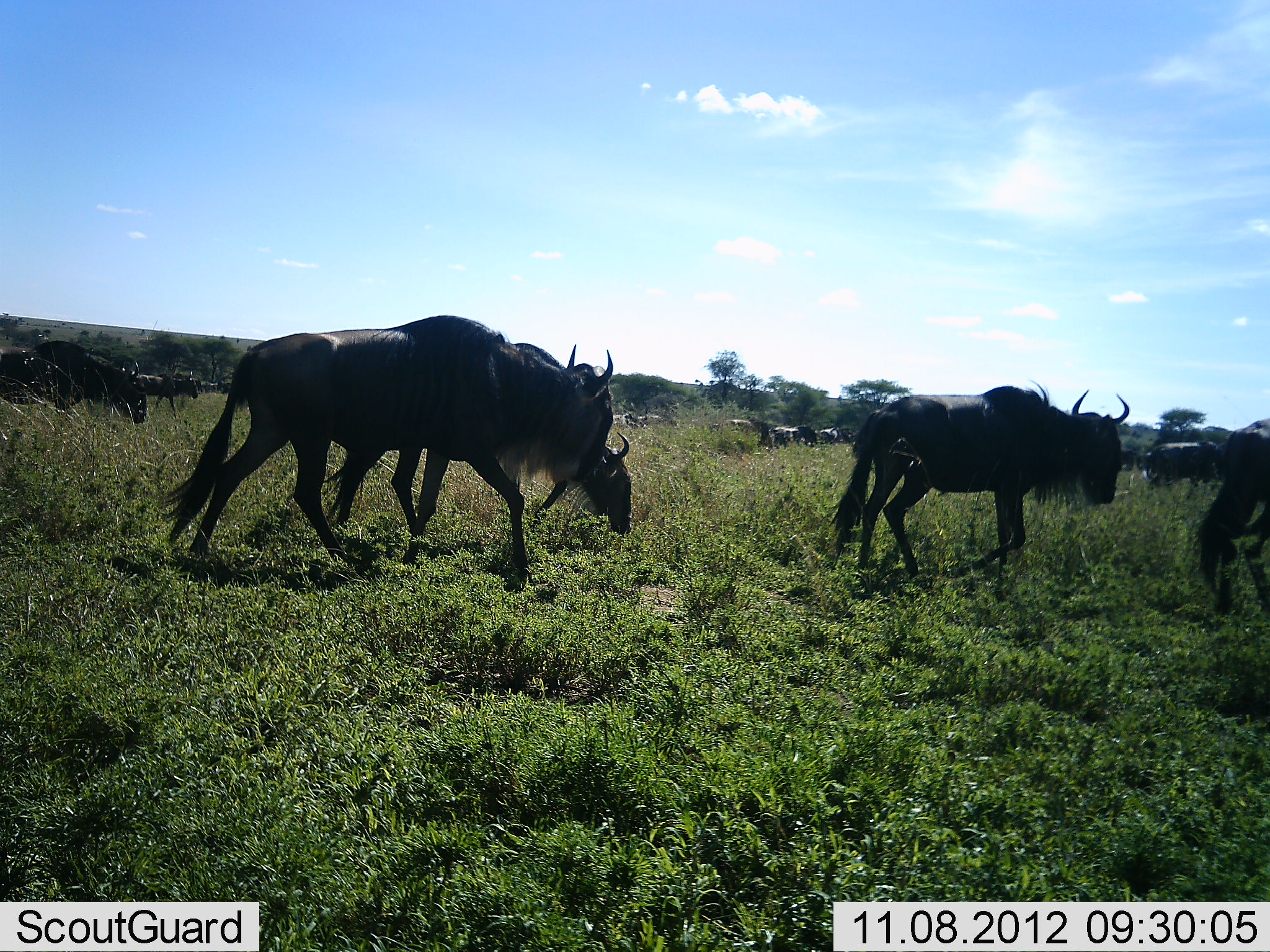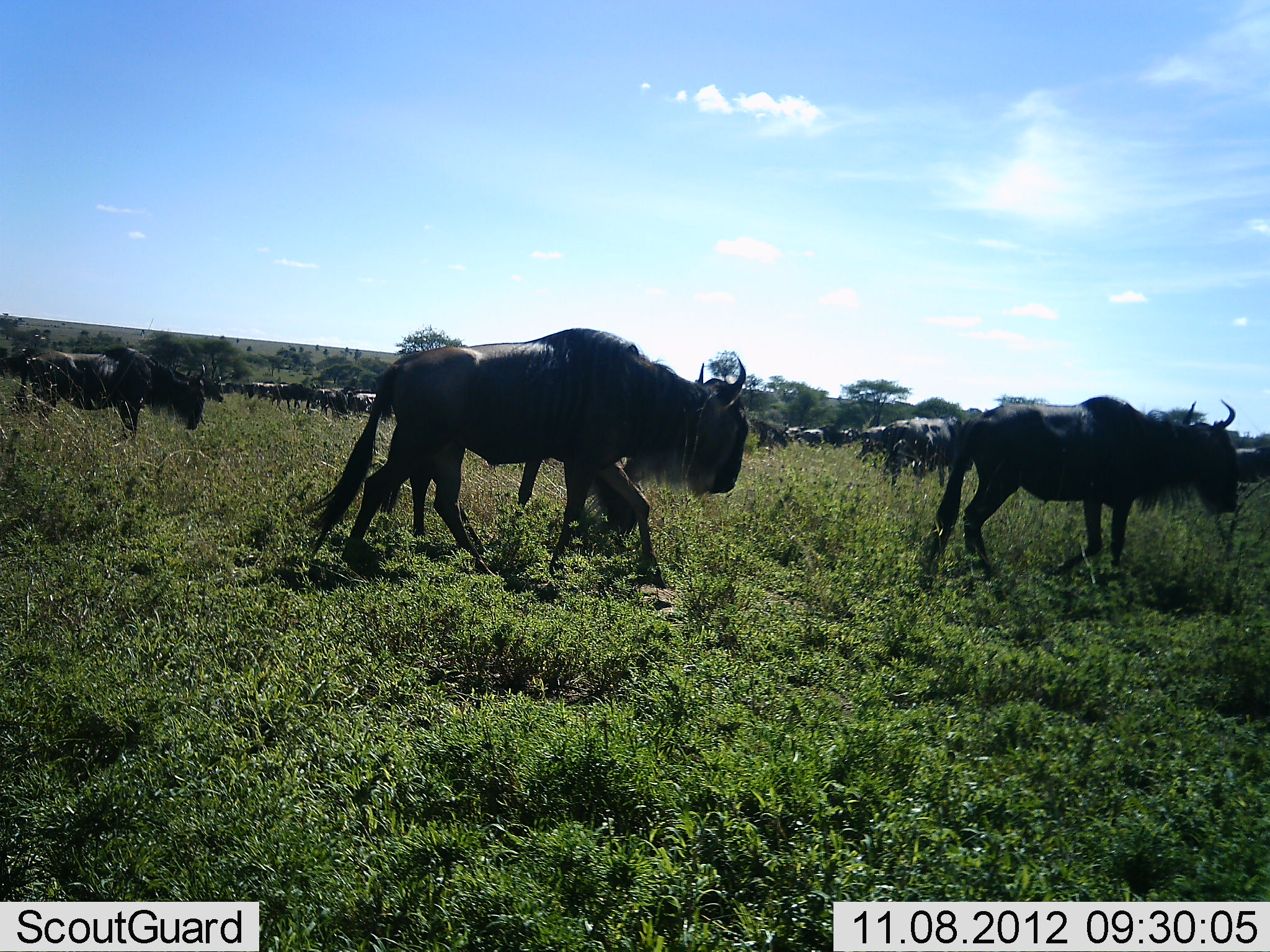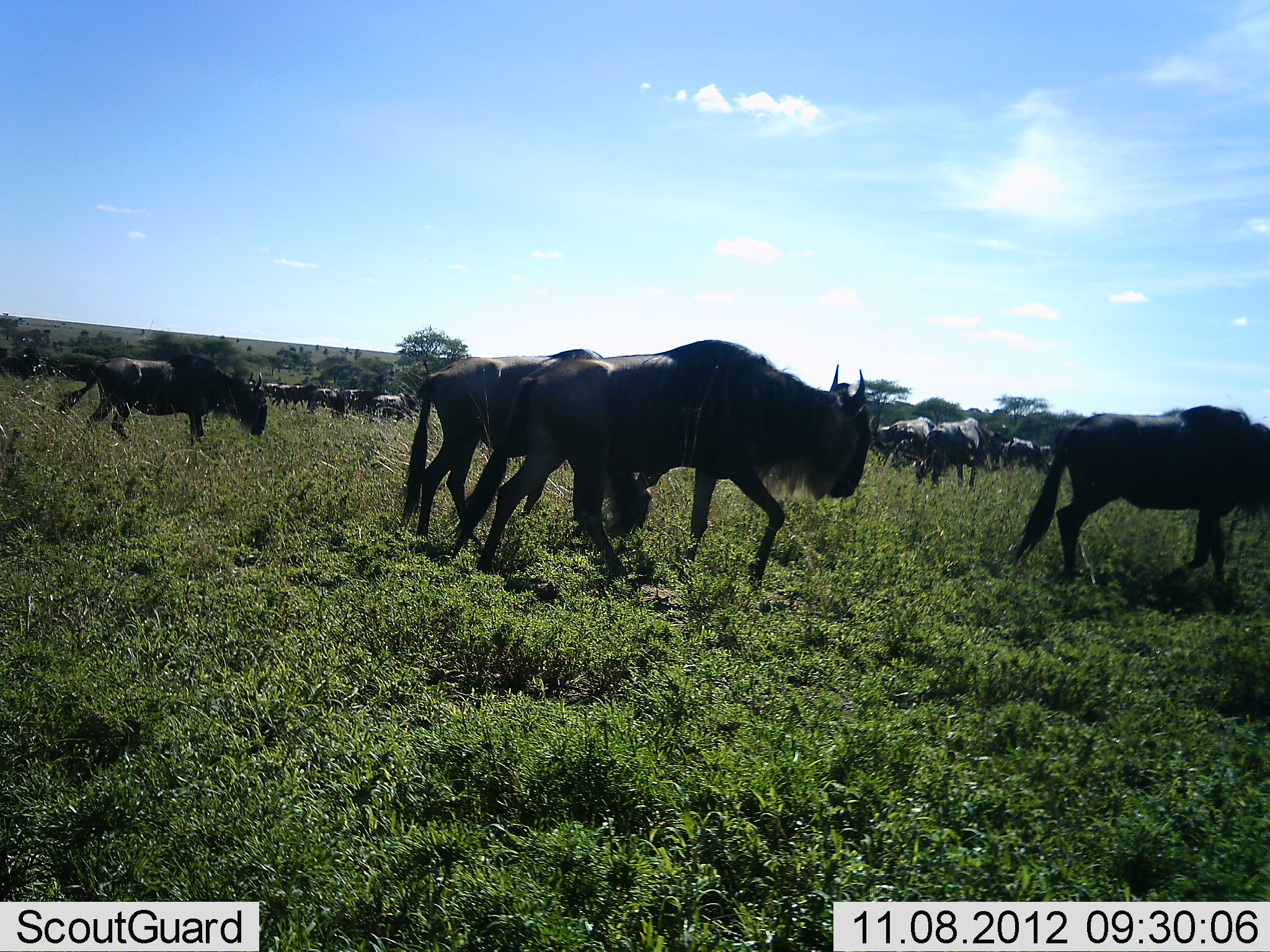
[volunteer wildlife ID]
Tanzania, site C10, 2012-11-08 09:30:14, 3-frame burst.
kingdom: Animalia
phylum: Chordata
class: Mammalia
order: Artiodactyla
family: Bovidae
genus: Connochaetes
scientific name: Connochaetes taurinus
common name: blue wildebeest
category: wildebeest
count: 11-50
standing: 10%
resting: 0%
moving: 90%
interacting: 0%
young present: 0%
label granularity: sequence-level